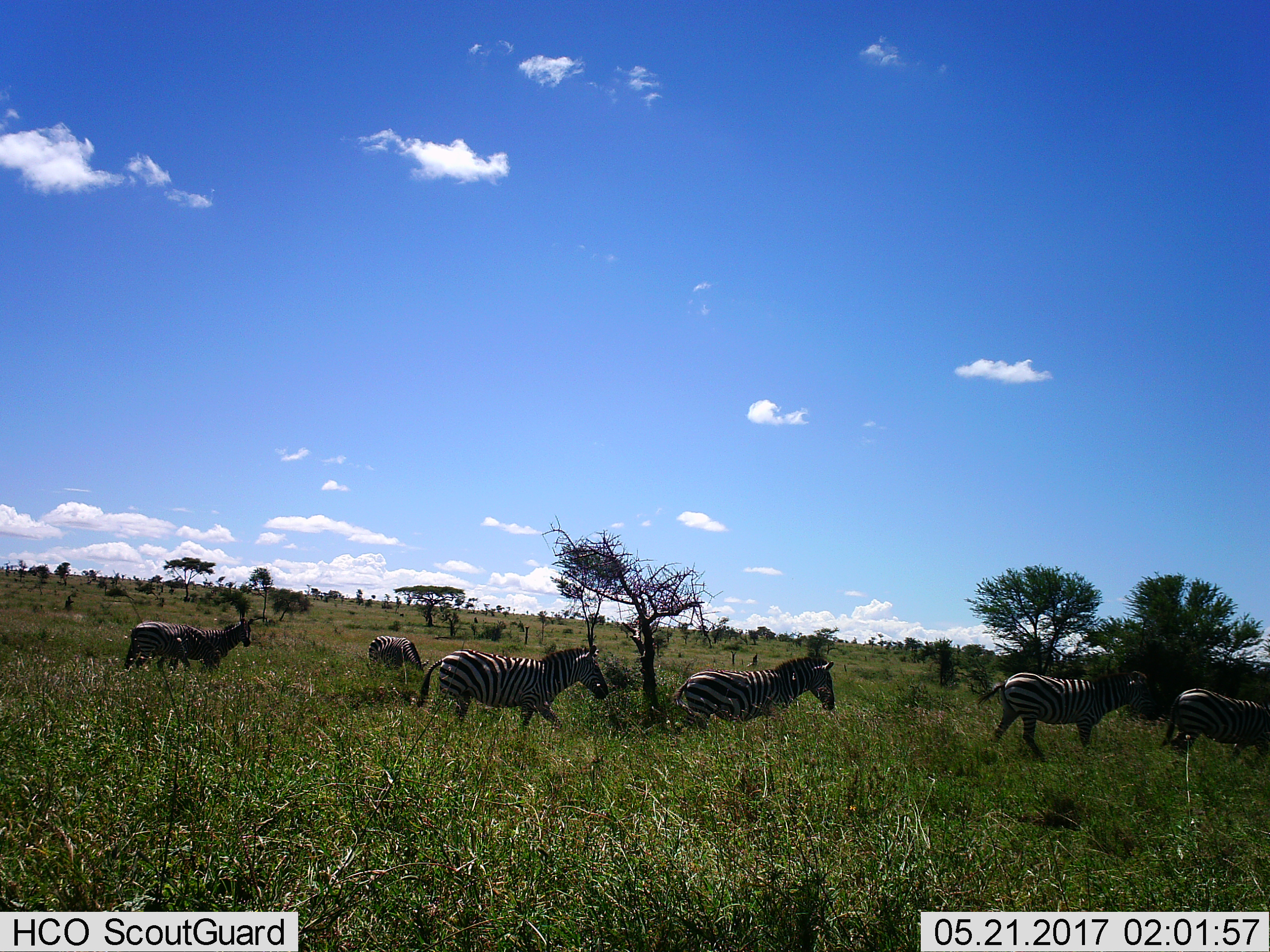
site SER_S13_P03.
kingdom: Animalia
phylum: Chordata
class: Mammalia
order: Perissodactyla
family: Equidae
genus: Equus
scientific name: Equus quagga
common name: plains zebra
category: zebraplains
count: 6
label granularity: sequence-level